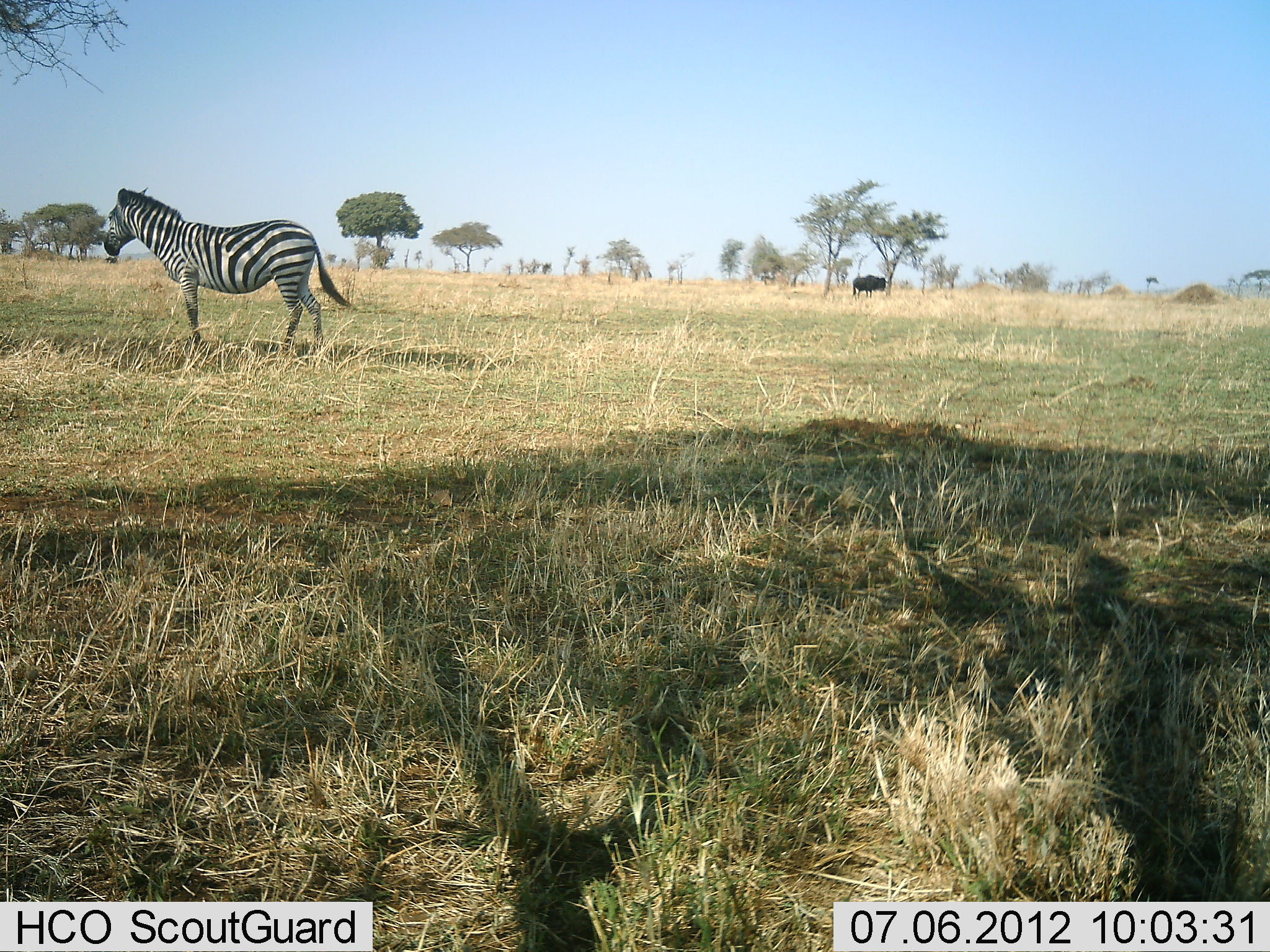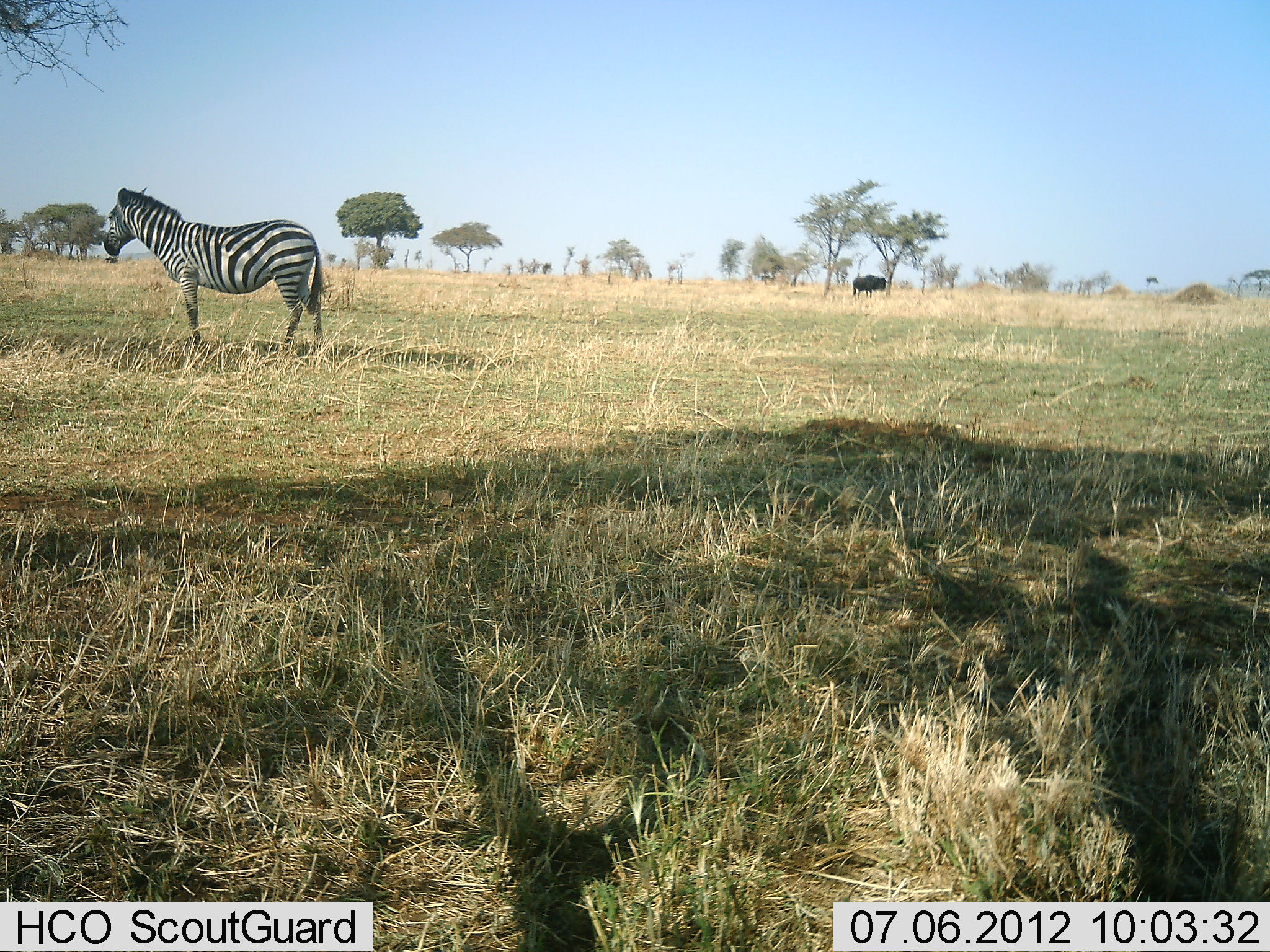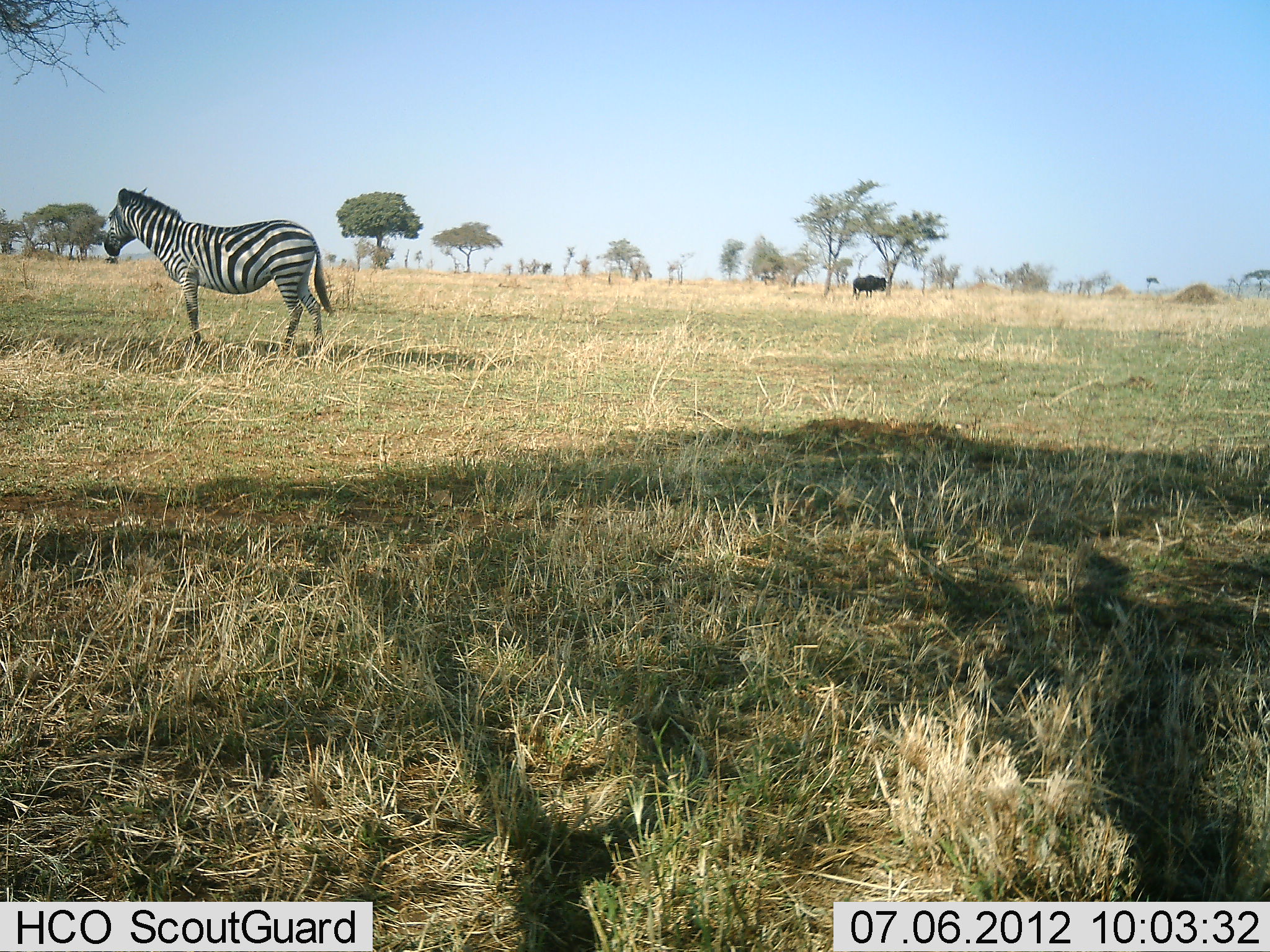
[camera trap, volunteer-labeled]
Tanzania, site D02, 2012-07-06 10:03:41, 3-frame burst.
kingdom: Animalia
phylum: Chordata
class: Mammalia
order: Perissodactyla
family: Equidae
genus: Equus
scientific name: Equus quagga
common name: plains zebra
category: zebra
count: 1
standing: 94%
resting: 6%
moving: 0%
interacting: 0%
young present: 0%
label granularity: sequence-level